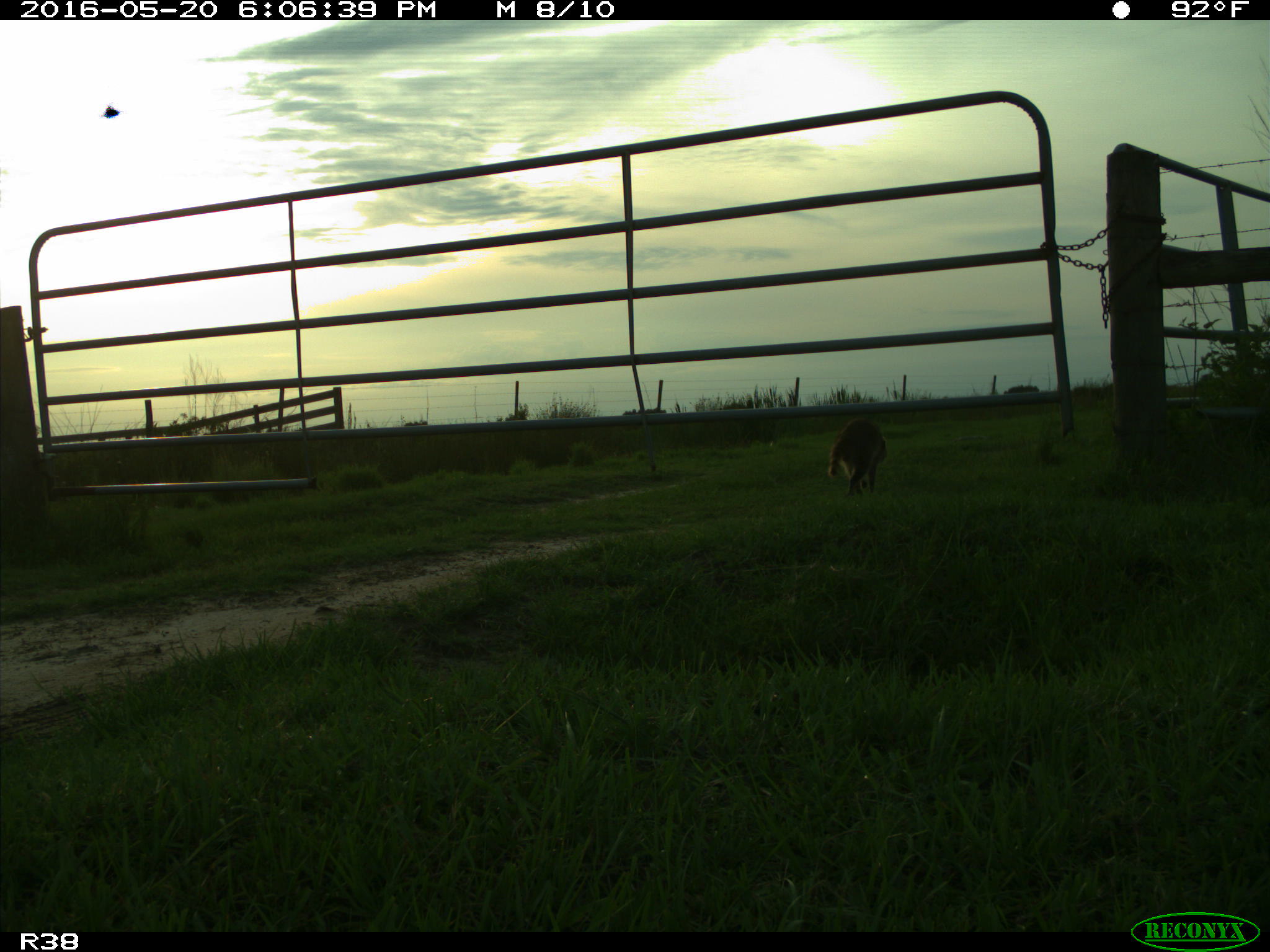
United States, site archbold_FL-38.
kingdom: Animalia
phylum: Chordata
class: Mammalia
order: Carnivora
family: Procyonidae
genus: Procyon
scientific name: Procyon lotor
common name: common raccoon